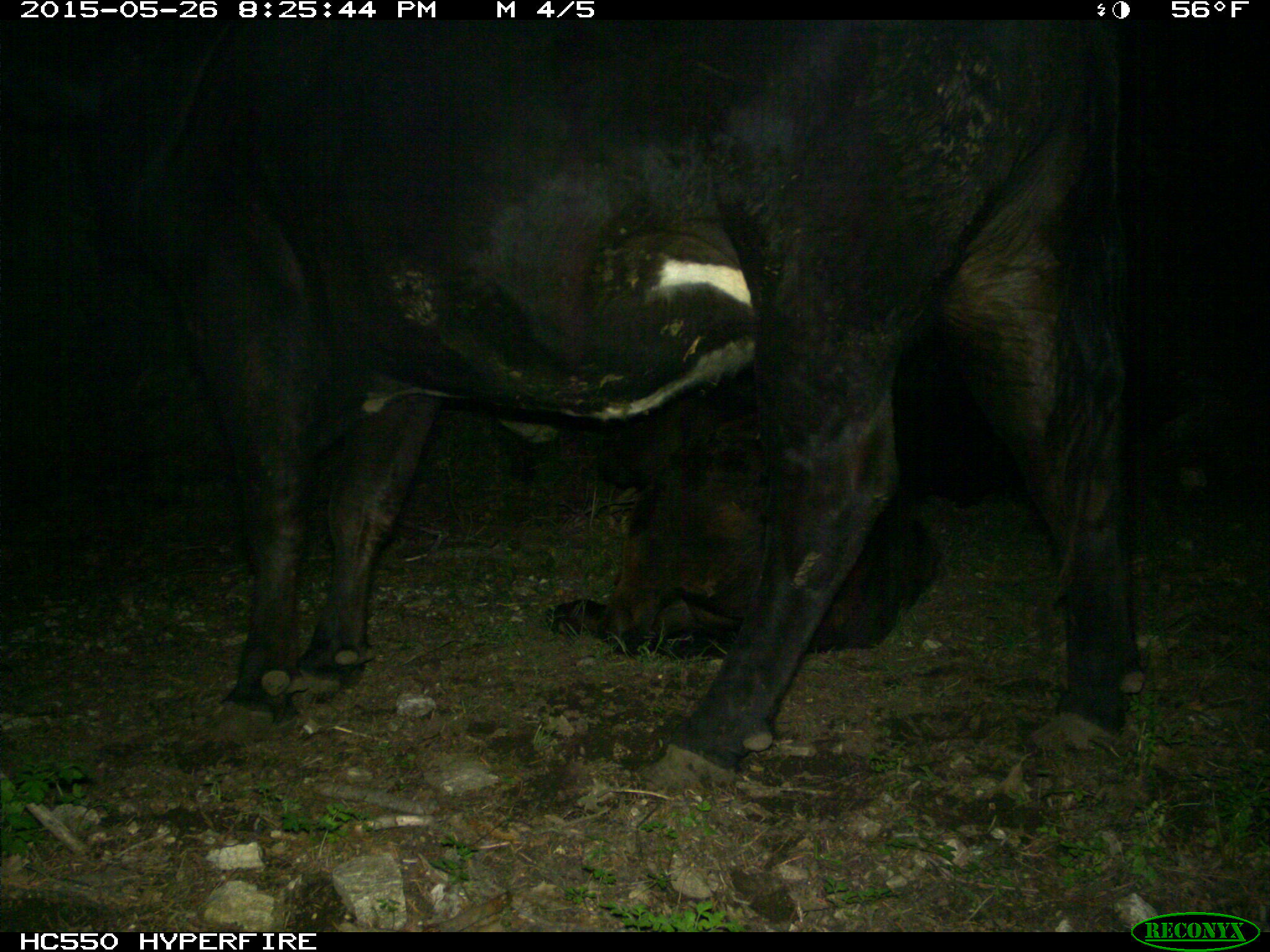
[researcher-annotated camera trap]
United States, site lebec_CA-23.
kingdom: Animalia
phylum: Chordata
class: Mammalia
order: Artiodactyla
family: Bovidae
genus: Bos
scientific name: Bos taurus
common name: domestic cow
Bos taurus (domestic cow).